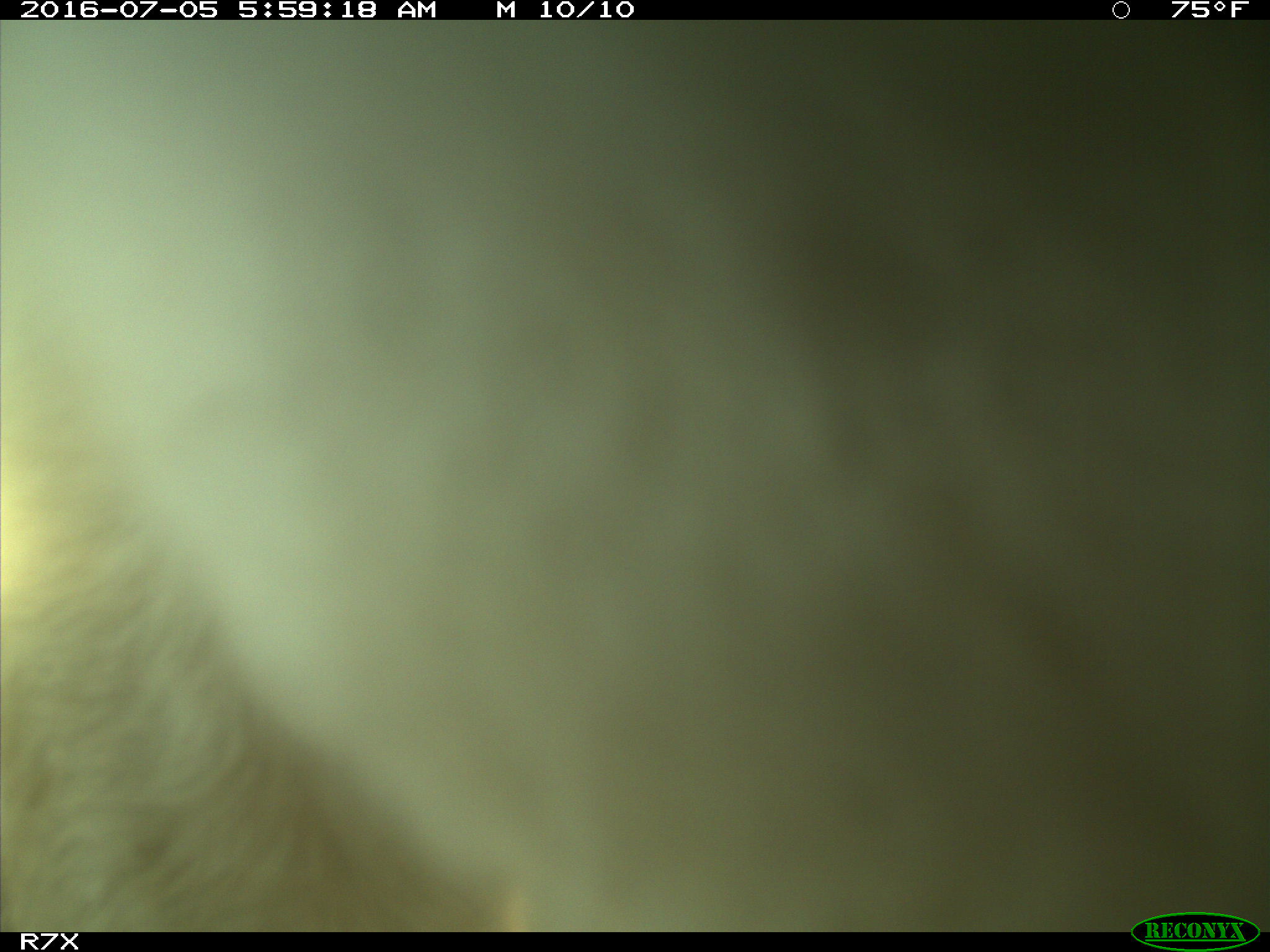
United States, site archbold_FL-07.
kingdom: Animalia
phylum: Chordata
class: Mammalia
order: Artiodactyla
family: Bovidae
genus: Bos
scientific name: Bos taurus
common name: domestic cow